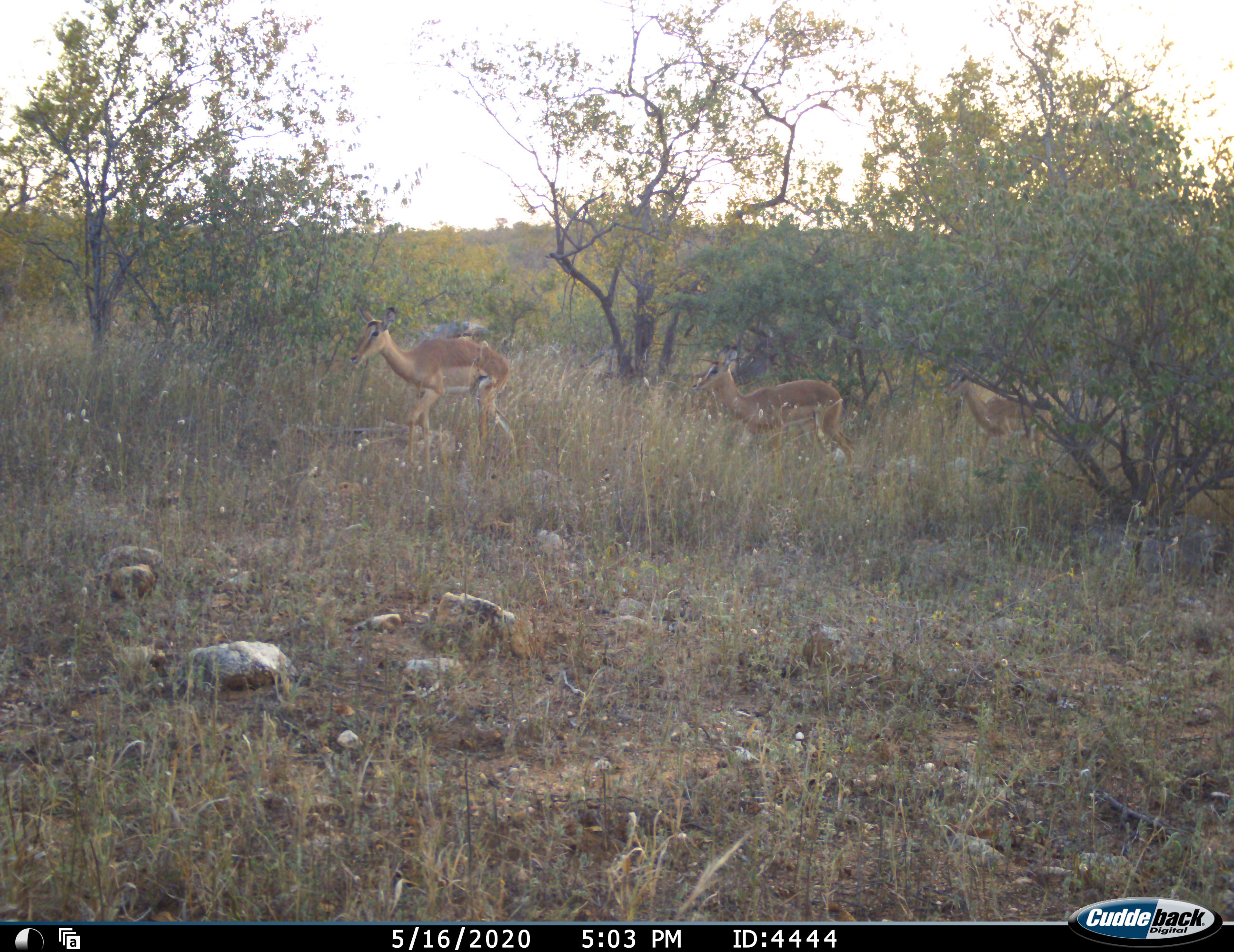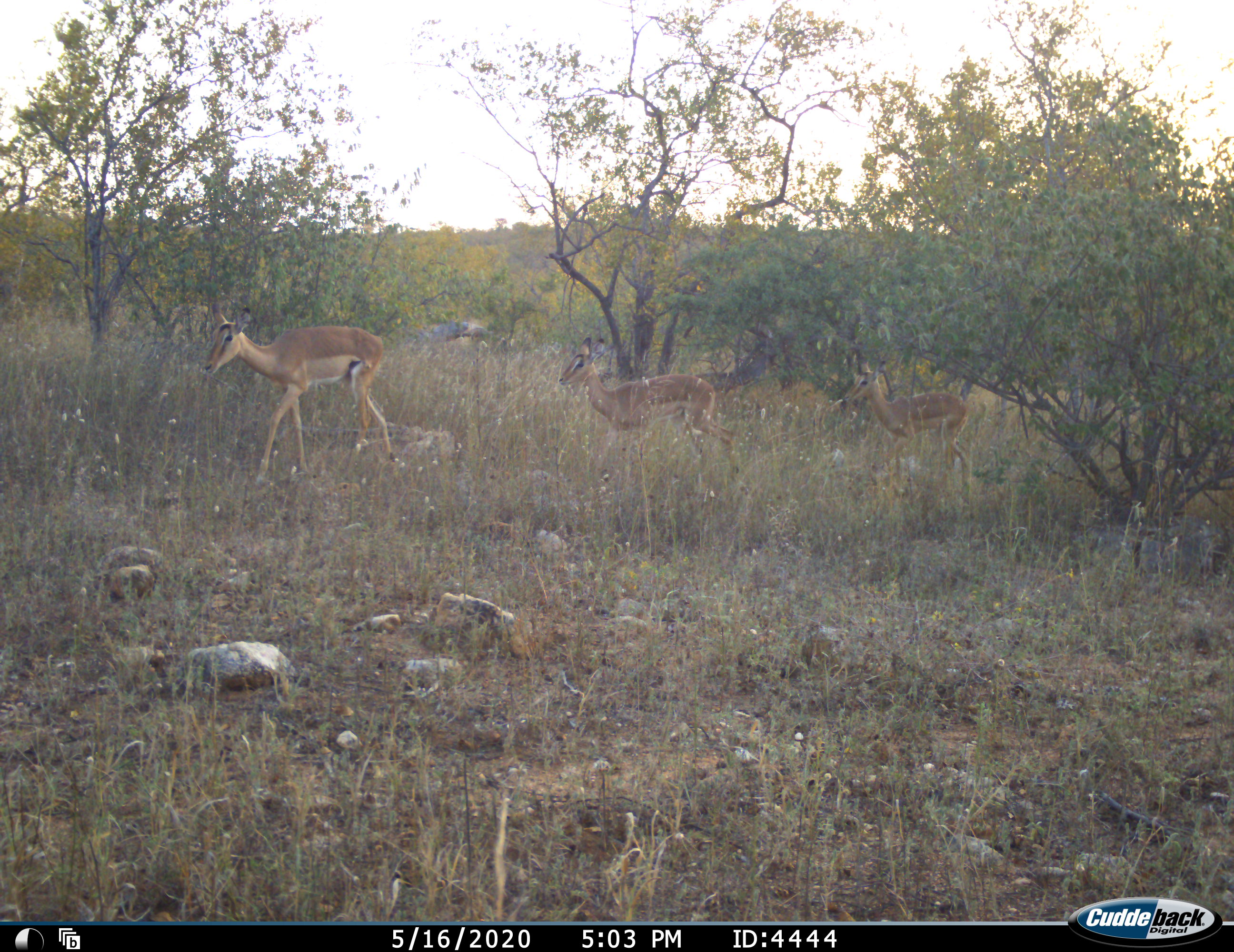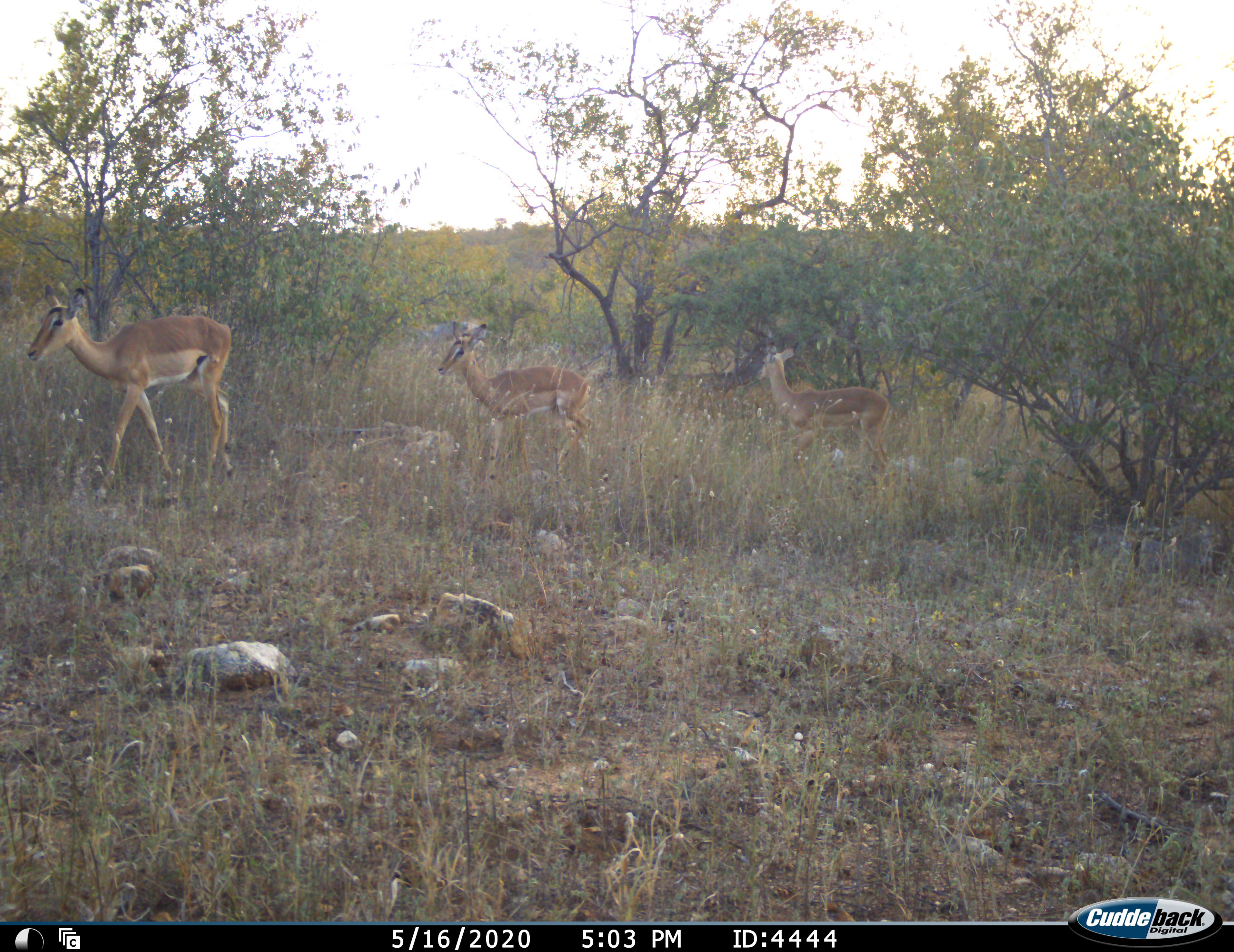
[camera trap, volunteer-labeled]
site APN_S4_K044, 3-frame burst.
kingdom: Animalia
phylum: Chordata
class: Mammalia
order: Artiodactyla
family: Bovidae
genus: Aepyceros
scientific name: Aepyceros melampus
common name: impala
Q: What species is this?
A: Impala (Aepyceros melampus).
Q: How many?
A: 3.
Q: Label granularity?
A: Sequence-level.